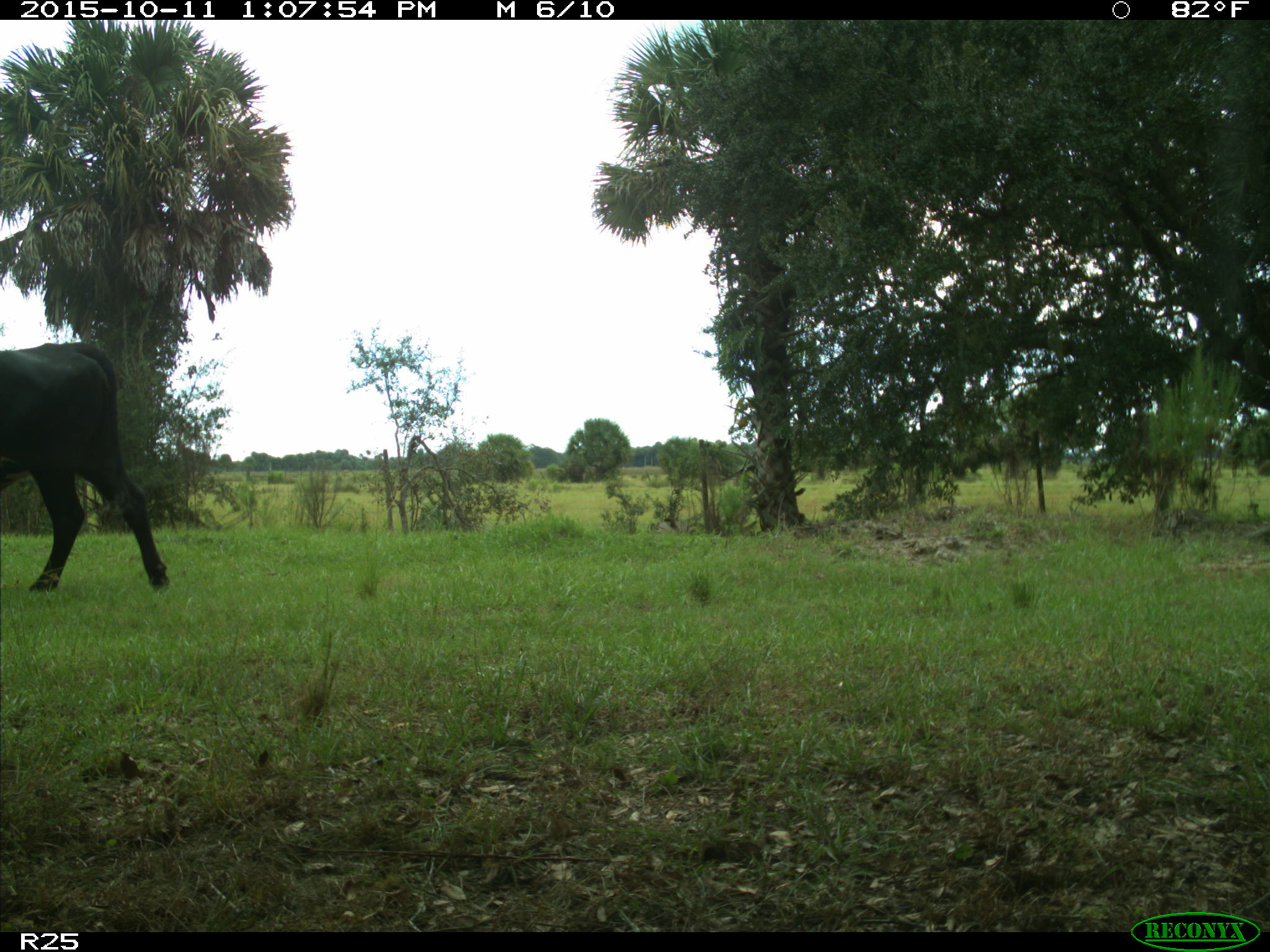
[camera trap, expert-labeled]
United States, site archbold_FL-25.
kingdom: Animalia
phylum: Chordata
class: Mammalia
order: Artiodactyla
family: Bovidae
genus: Bos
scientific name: Bos taurus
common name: domestic cow